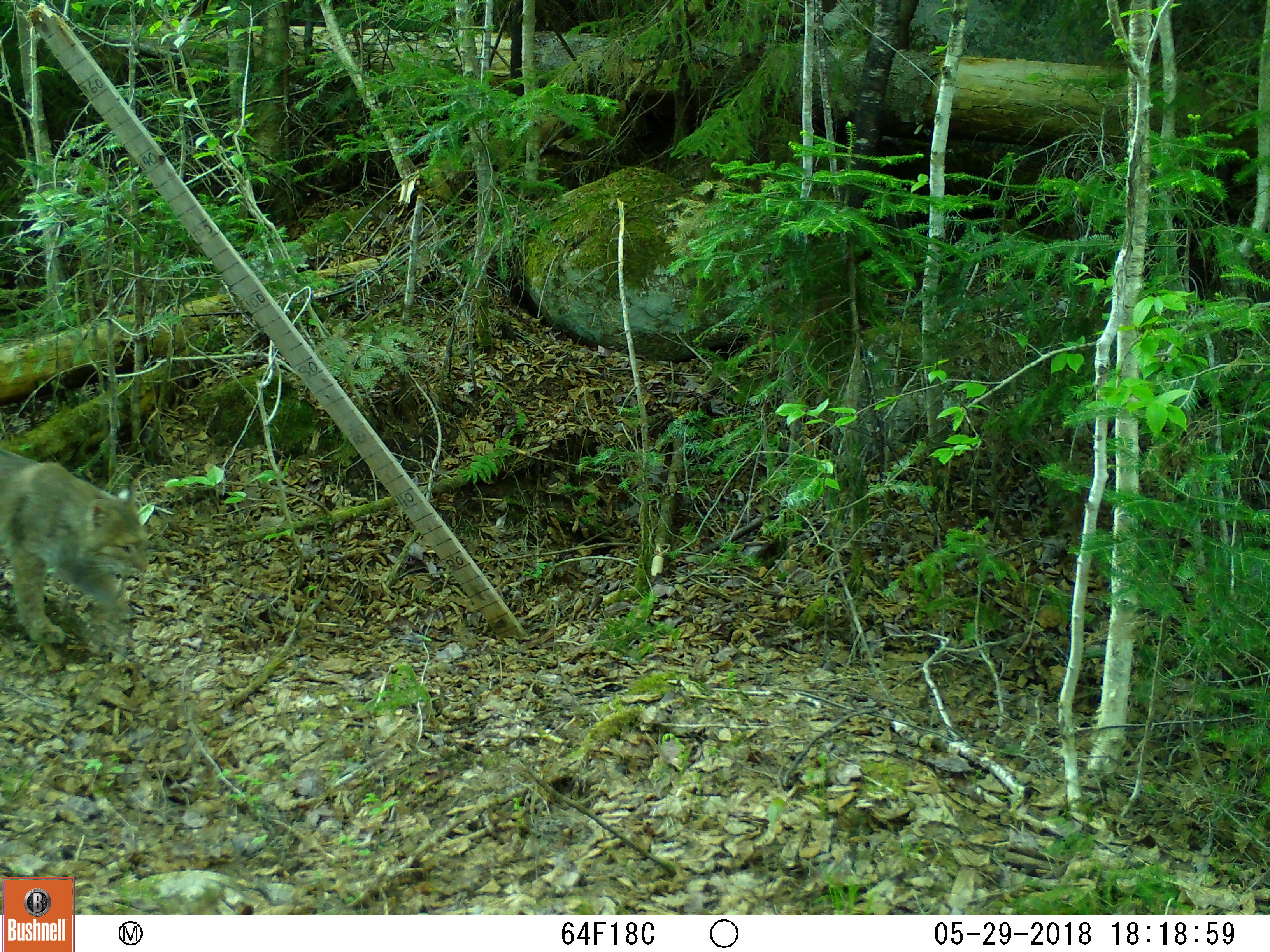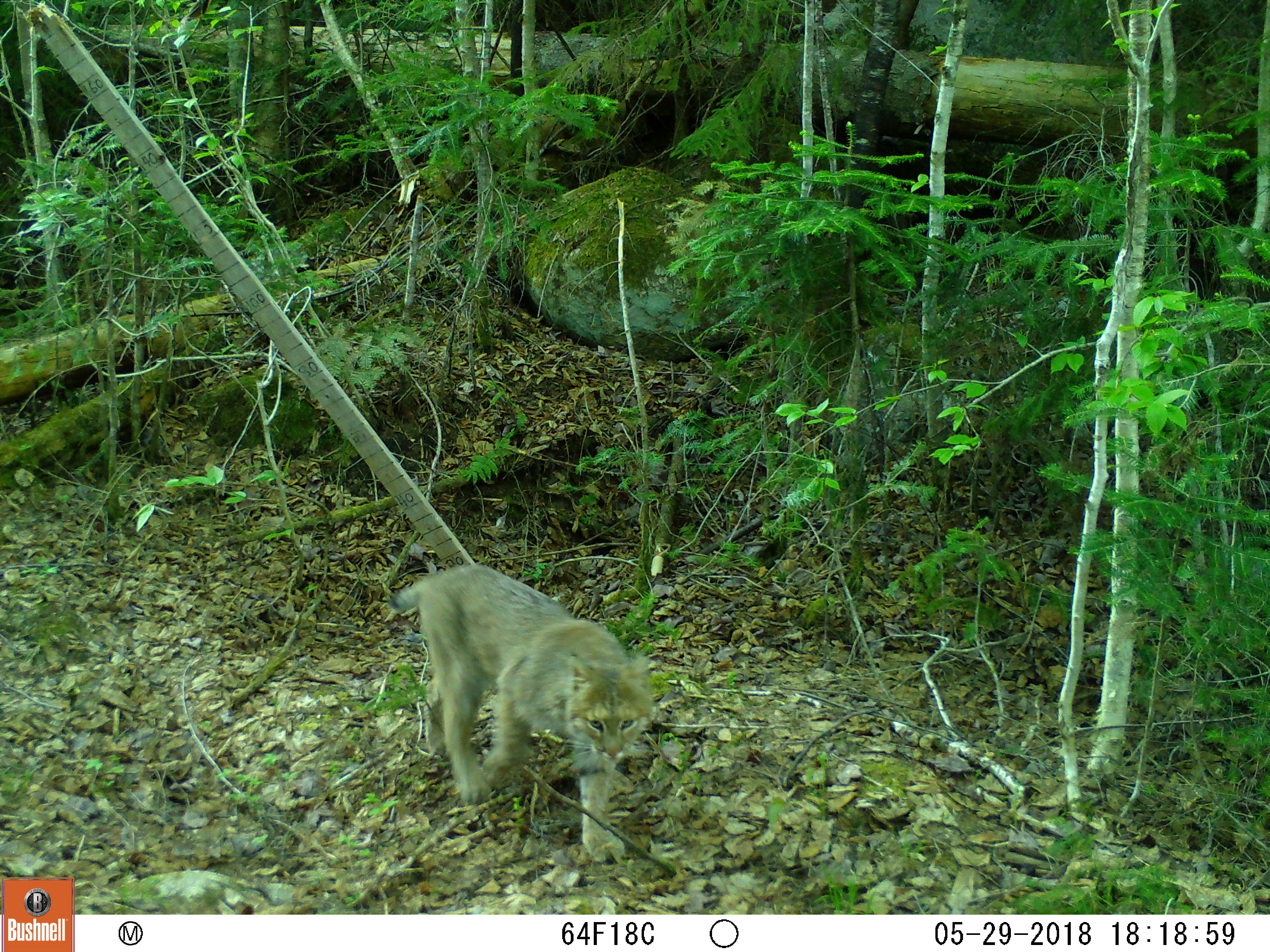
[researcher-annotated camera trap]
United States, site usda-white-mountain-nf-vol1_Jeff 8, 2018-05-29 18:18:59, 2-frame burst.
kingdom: Animalia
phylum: Chordata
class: Mammalia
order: Carnivora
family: Felidae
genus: Lynx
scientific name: Lynx rufus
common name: bobcat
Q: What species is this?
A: Bobcat (Lynx rufus).